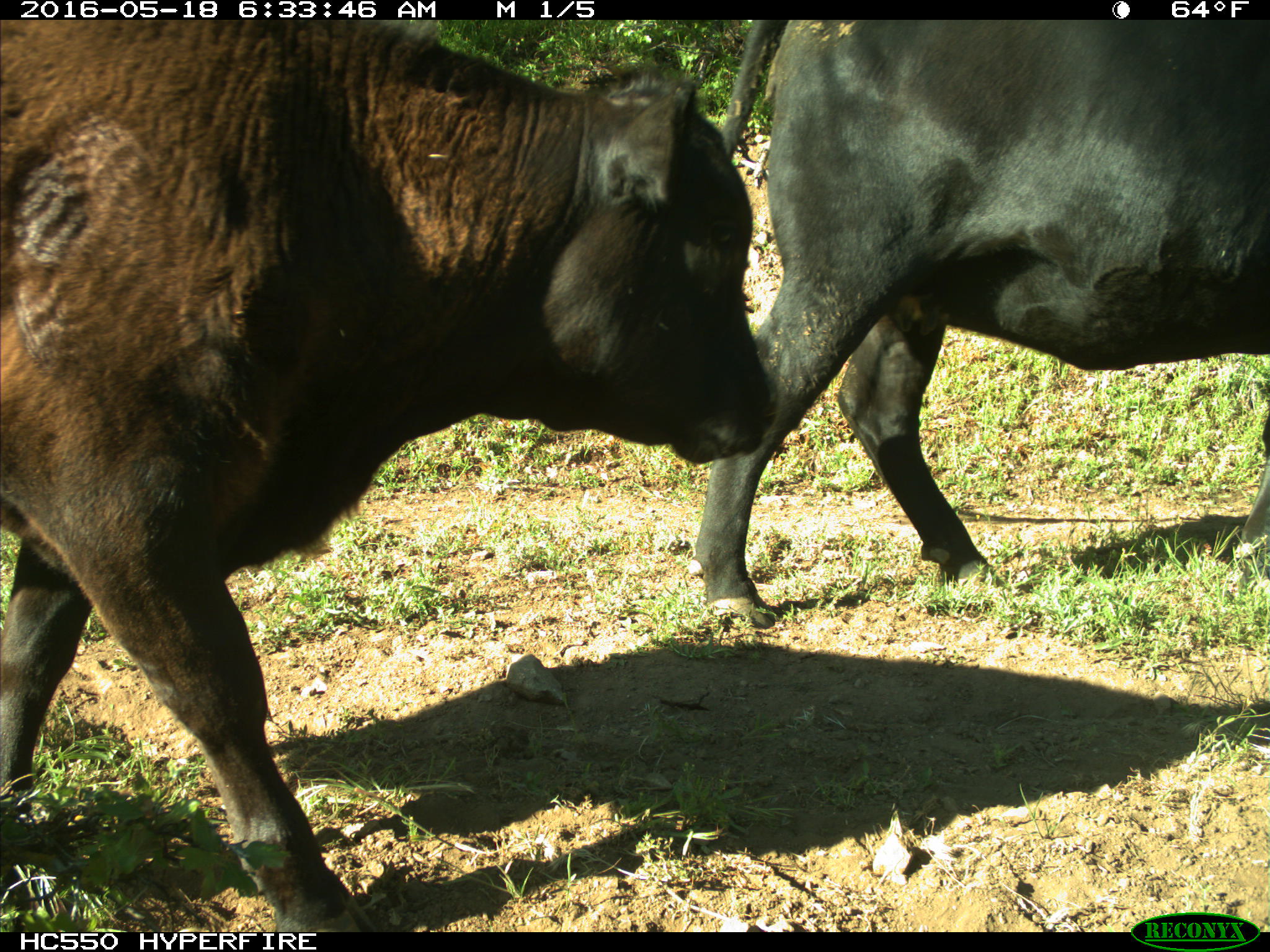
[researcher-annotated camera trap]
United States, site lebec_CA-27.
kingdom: Animalia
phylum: Chordata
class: Mammalia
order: Artiodactyla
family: Bovidae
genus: Bos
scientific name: Bos taurus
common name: domestic cow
Bos taurus (domestic cow).